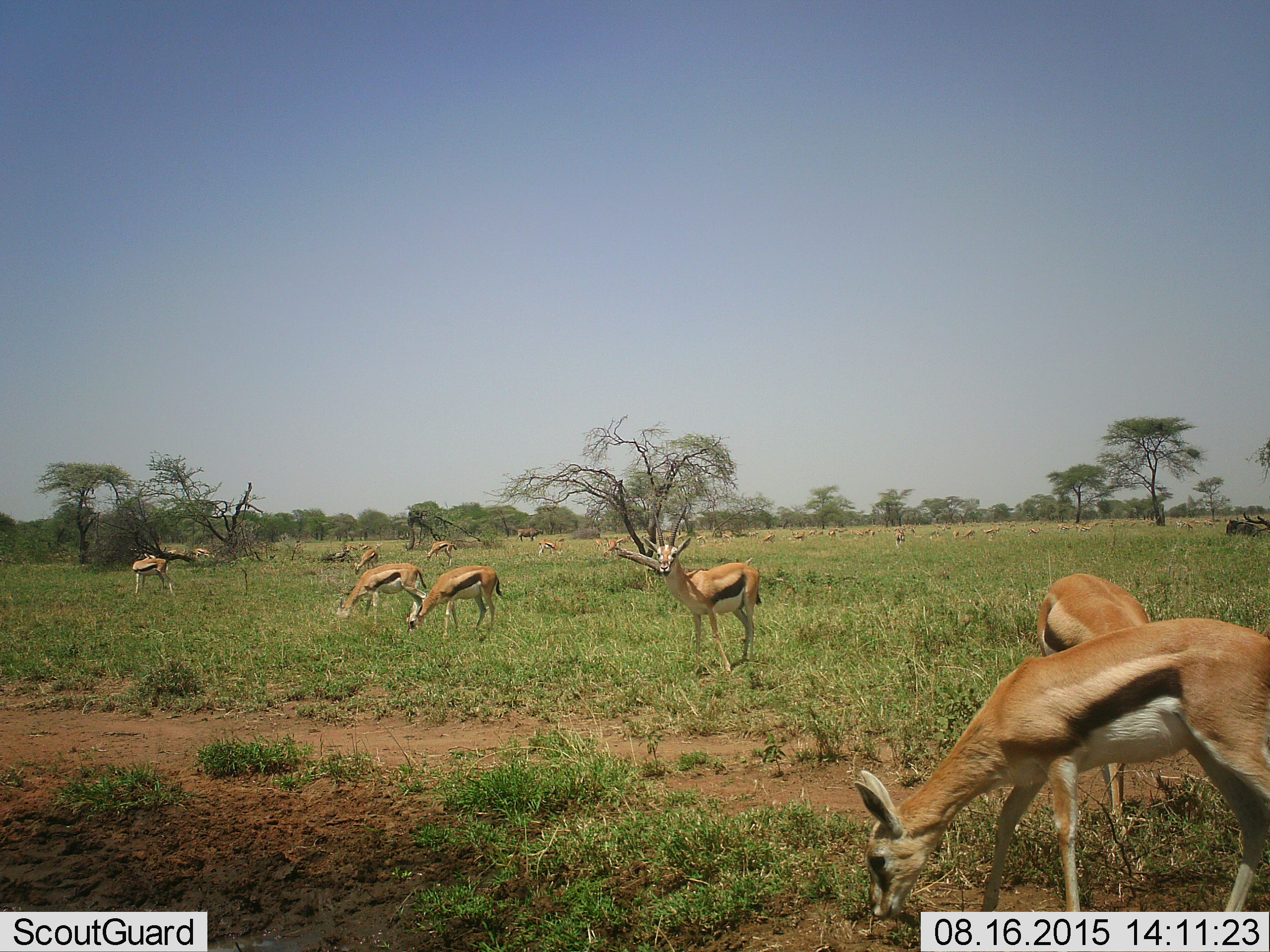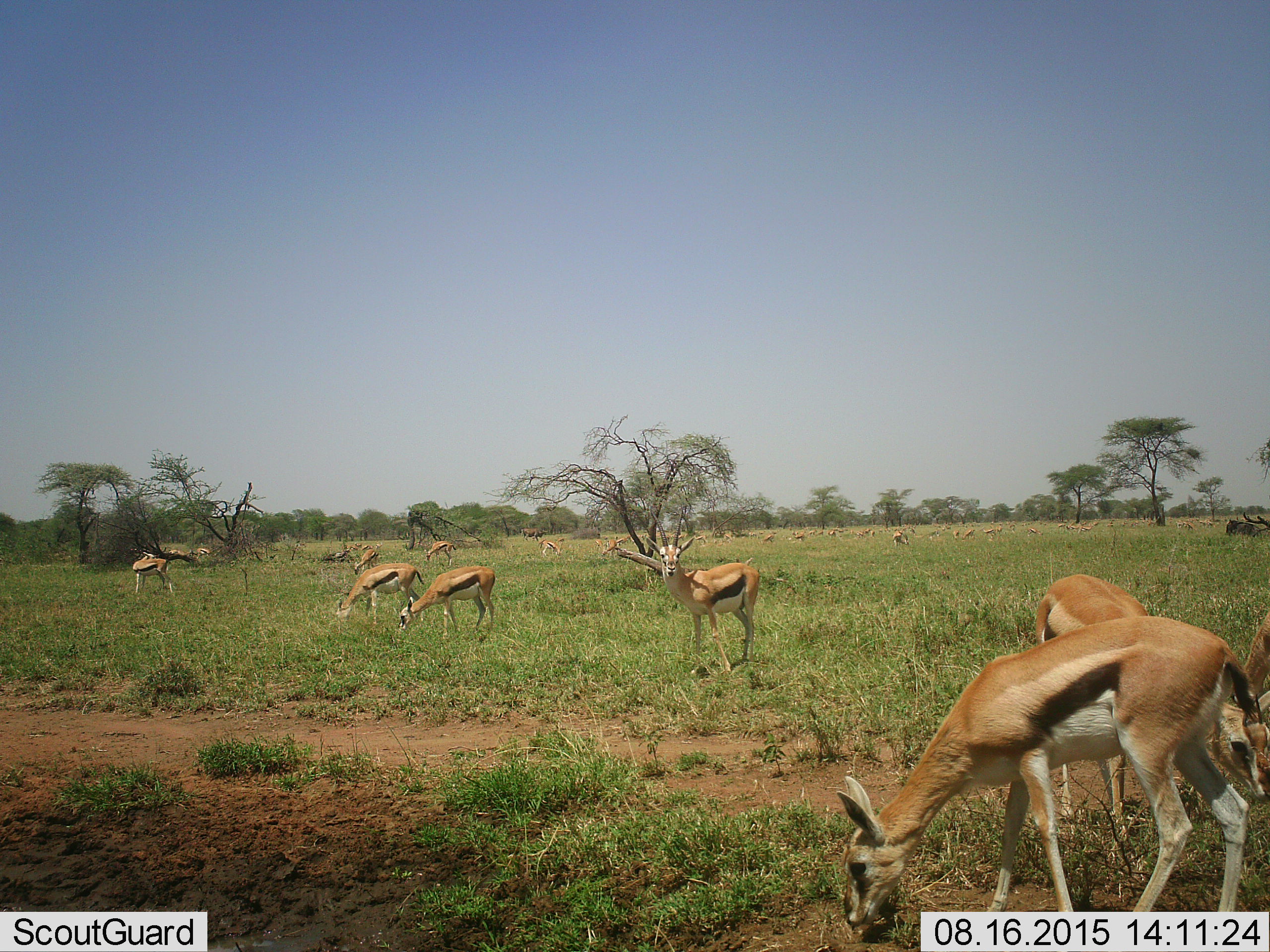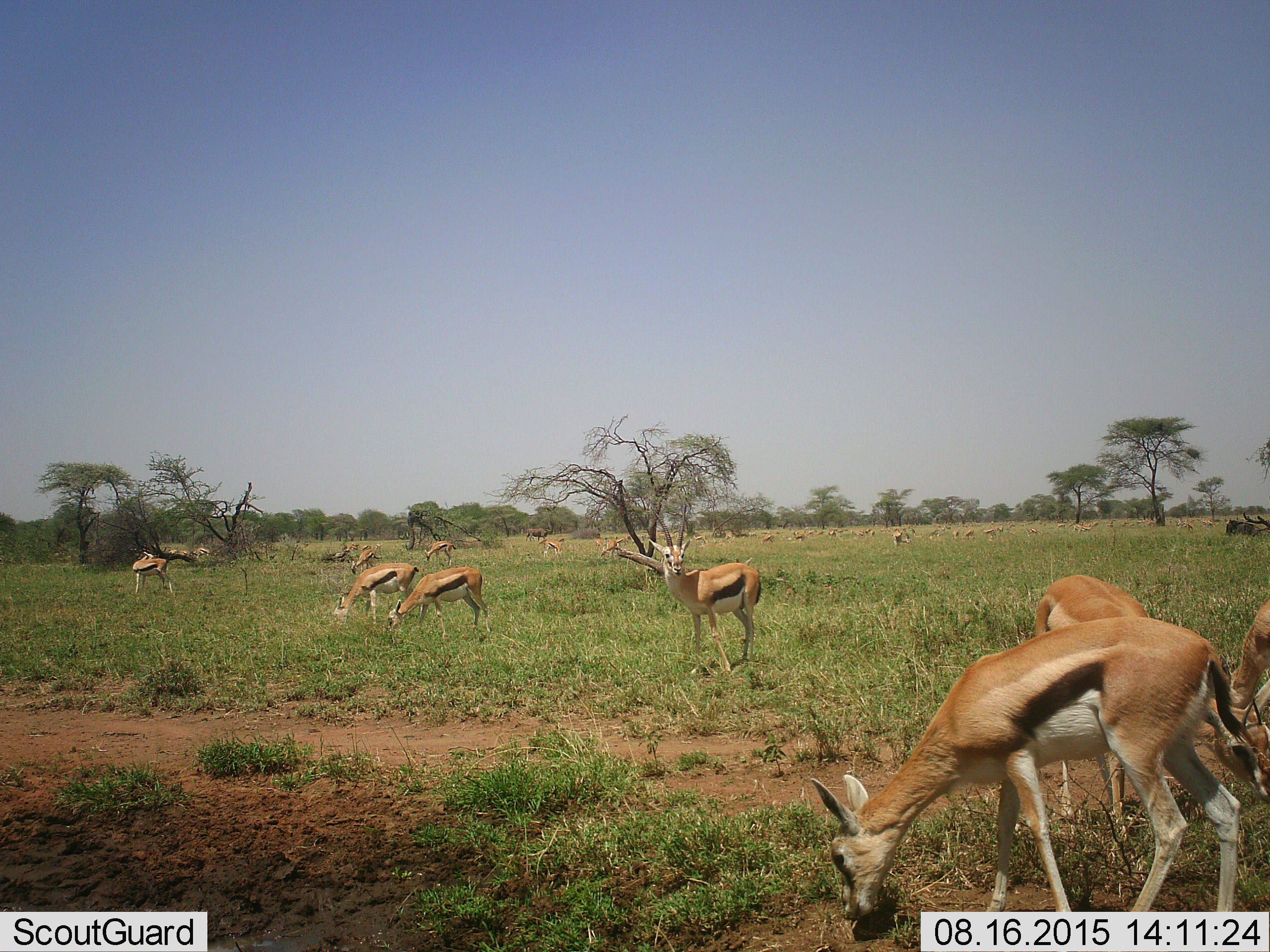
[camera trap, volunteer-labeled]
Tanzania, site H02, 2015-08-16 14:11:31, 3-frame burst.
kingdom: Animalia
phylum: Chordata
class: Mammalia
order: Artiodactyla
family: Bovidae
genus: Eudorcas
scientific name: Eudorcas thomsonii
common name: thomson's gazelle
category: gazellethomsons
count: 11-50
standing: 80%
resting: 10%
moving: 60%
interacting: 10%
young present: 20%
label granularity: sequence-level